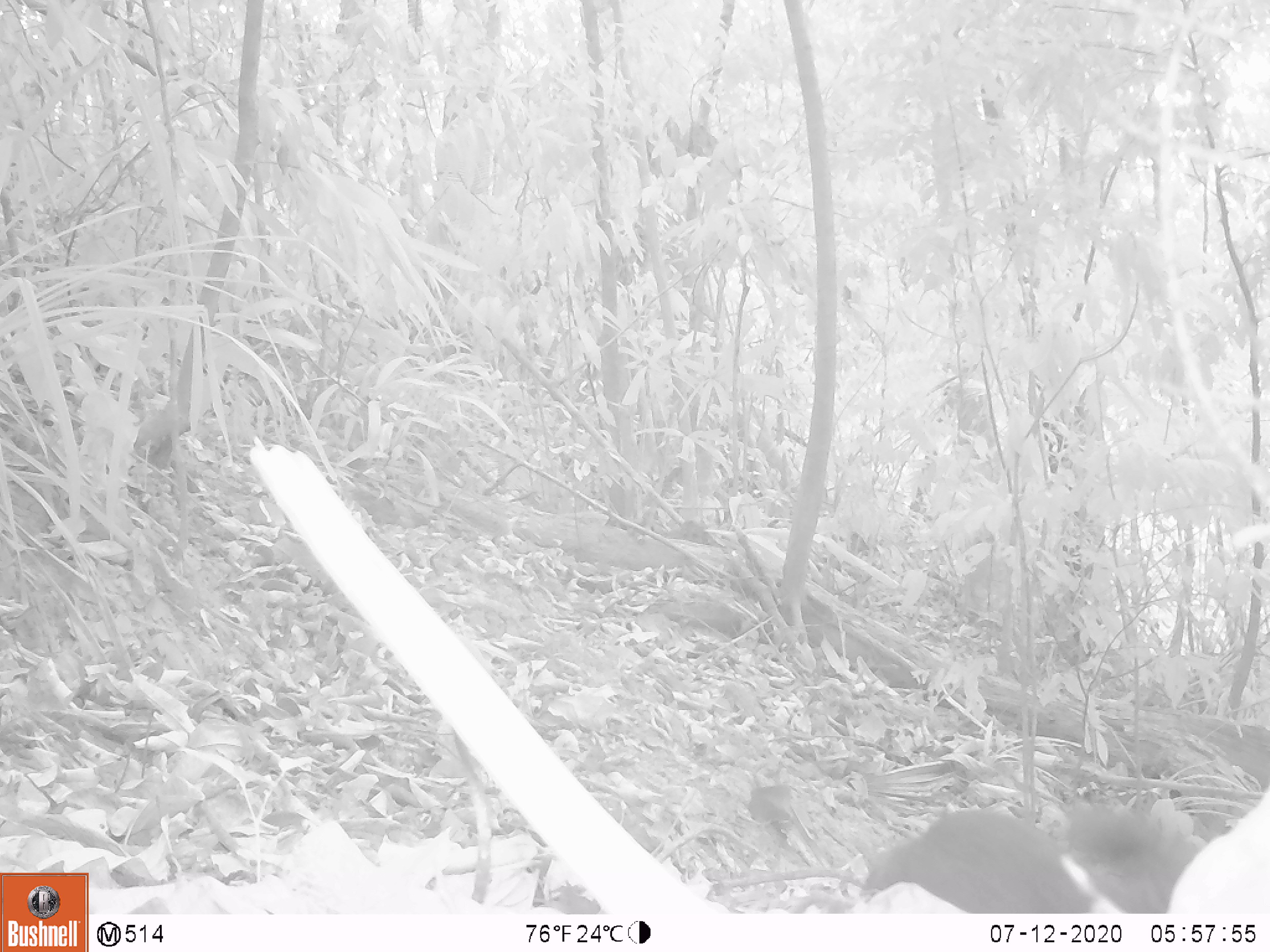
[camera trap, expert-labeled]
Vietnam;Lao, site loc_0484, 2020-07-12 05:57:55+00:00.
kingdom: Animalia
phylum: Chordata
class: Mammalia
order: Rodentia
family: Sciuridae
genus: Callosciurus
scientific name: Callosciurus erythraeus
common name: pallas's squirrel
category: pallass squirrel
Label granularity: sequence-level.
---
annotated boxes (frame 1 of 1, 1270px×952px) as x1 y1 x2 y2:
pallass squirrel: 720 797 1200 913